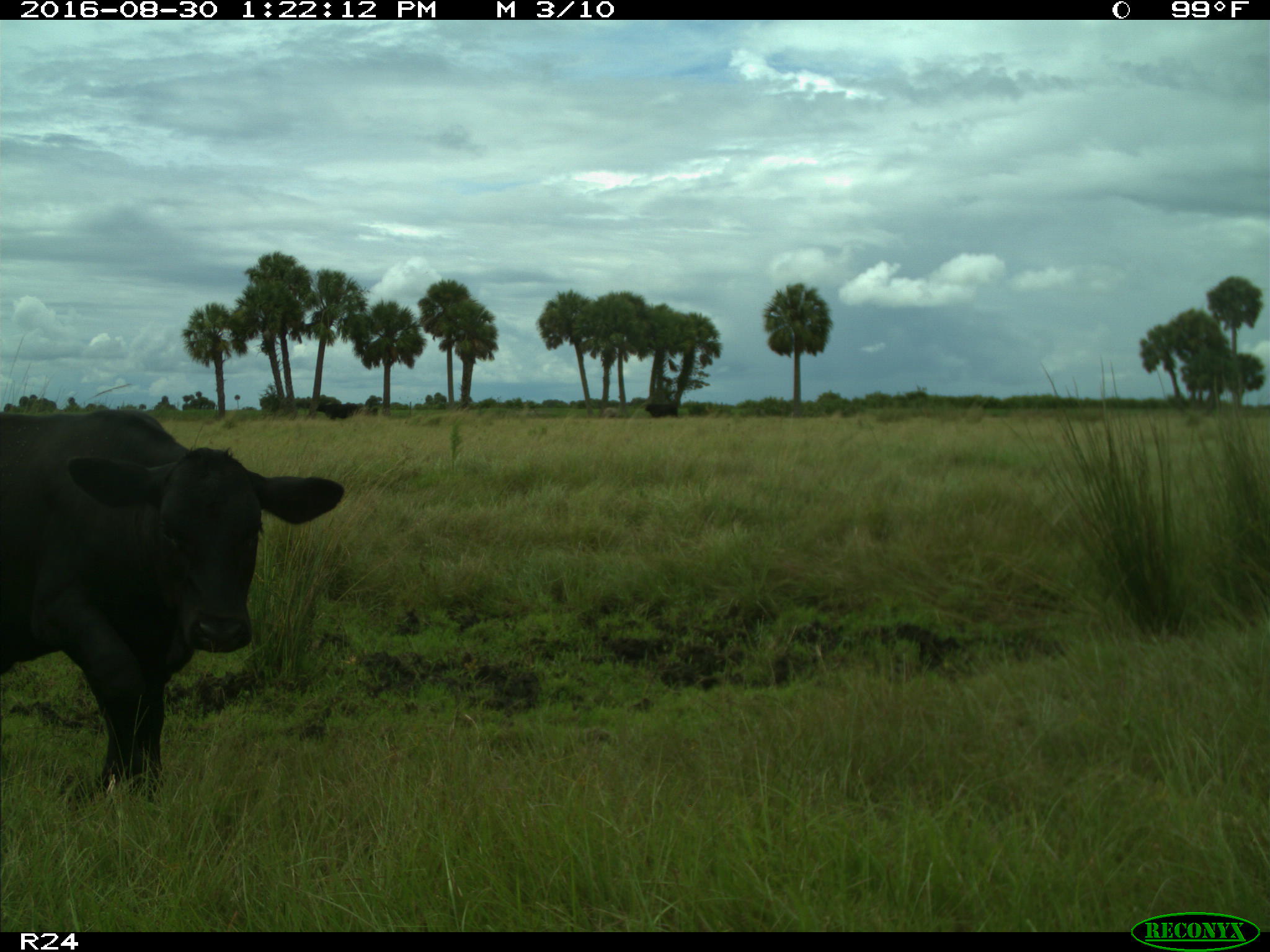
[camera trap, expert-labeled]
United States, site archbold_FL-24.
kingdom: Animalia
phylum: Chordata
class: Mammalia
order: Artiodactyla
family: Bovidae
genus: Bos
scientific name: Bos taurus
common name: domestic cow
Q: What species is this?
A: Bos taurus (domestic cow).